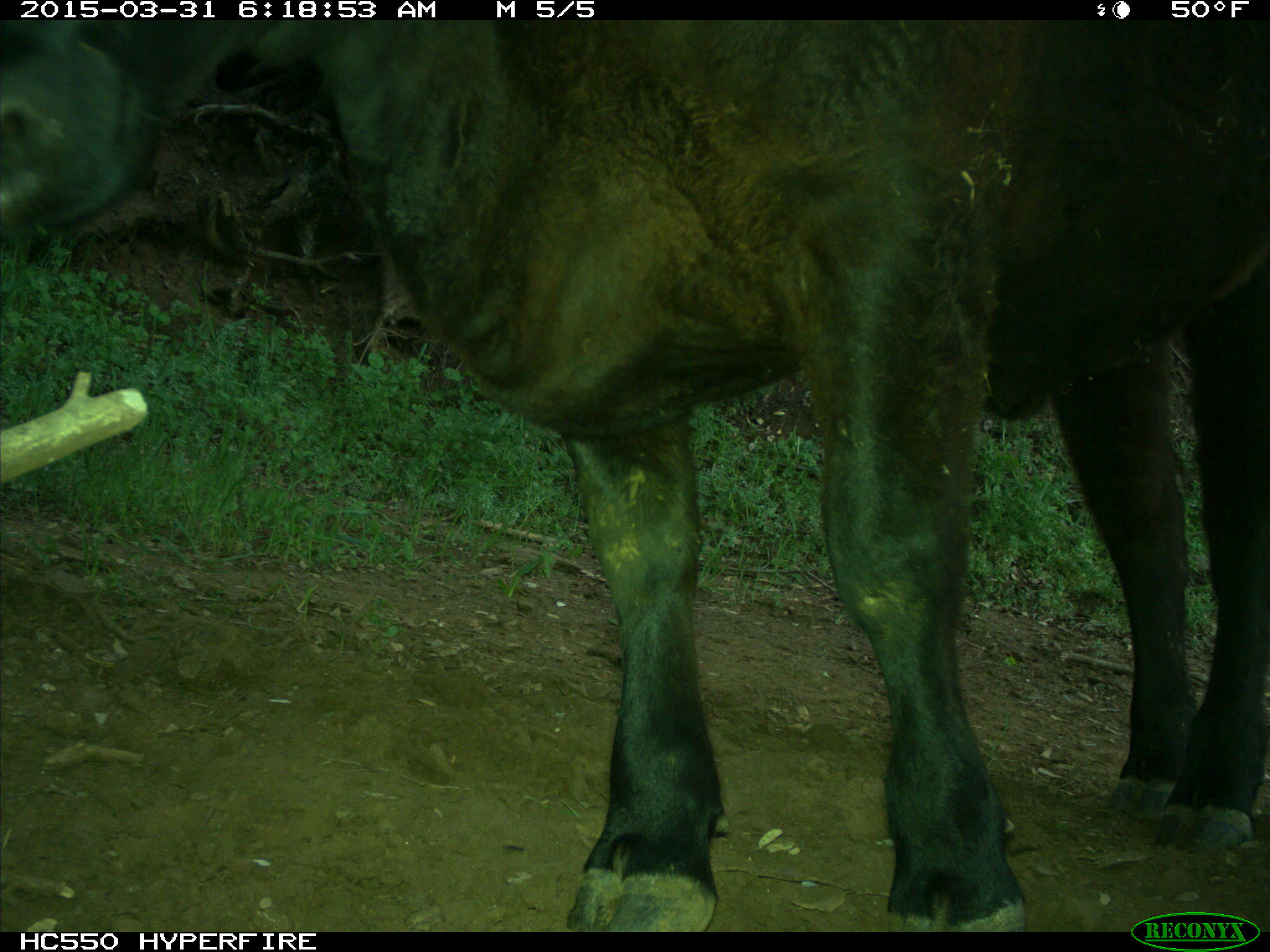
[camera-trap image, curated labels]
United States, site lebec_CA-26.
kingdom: Animalia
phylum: Chordata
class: Mammalia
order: Artiodactyla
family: Bovidae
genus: Bos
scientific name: Bos taurus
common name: domestic cow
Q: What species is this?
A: Bos taurus (domestic cow).